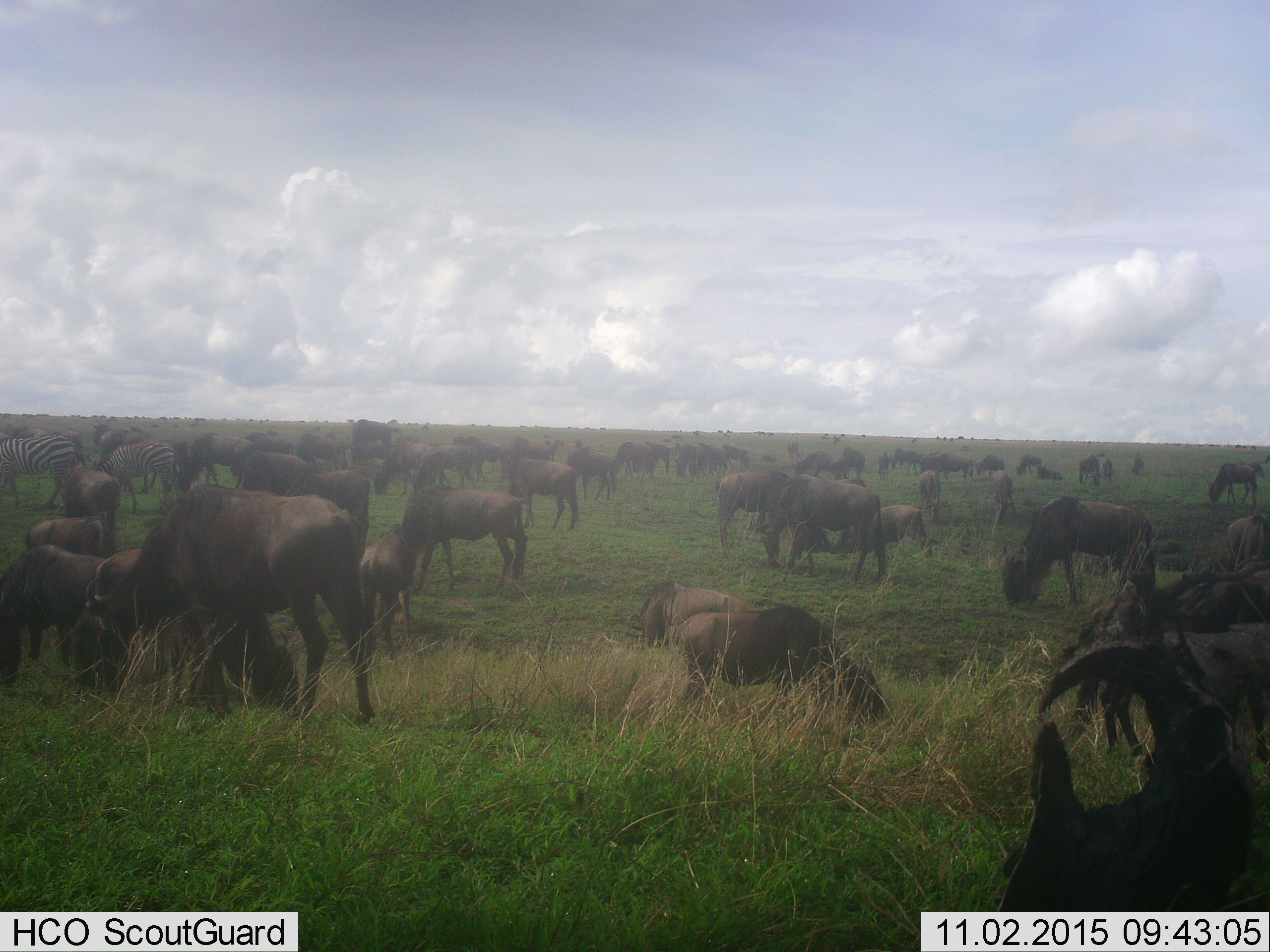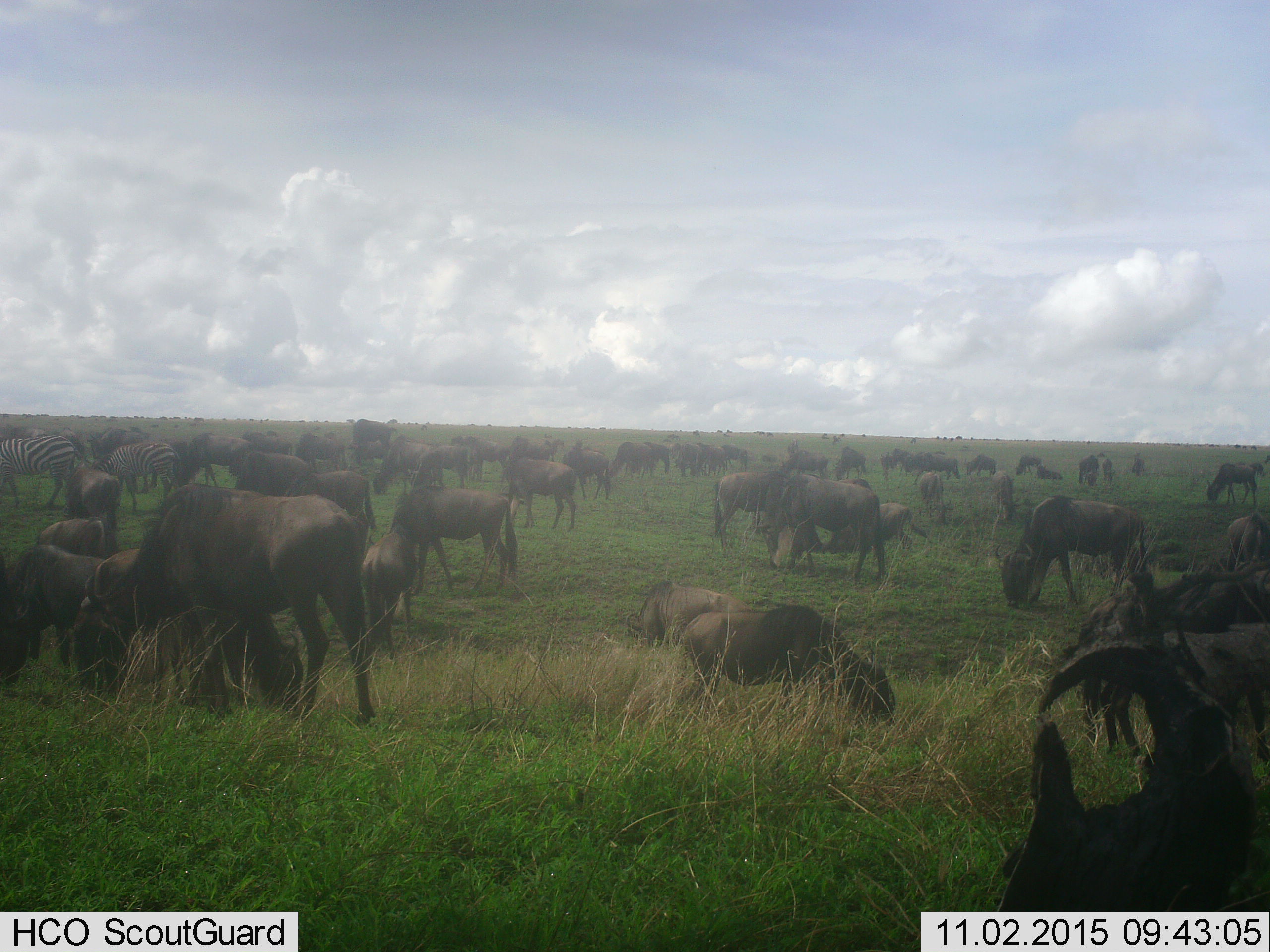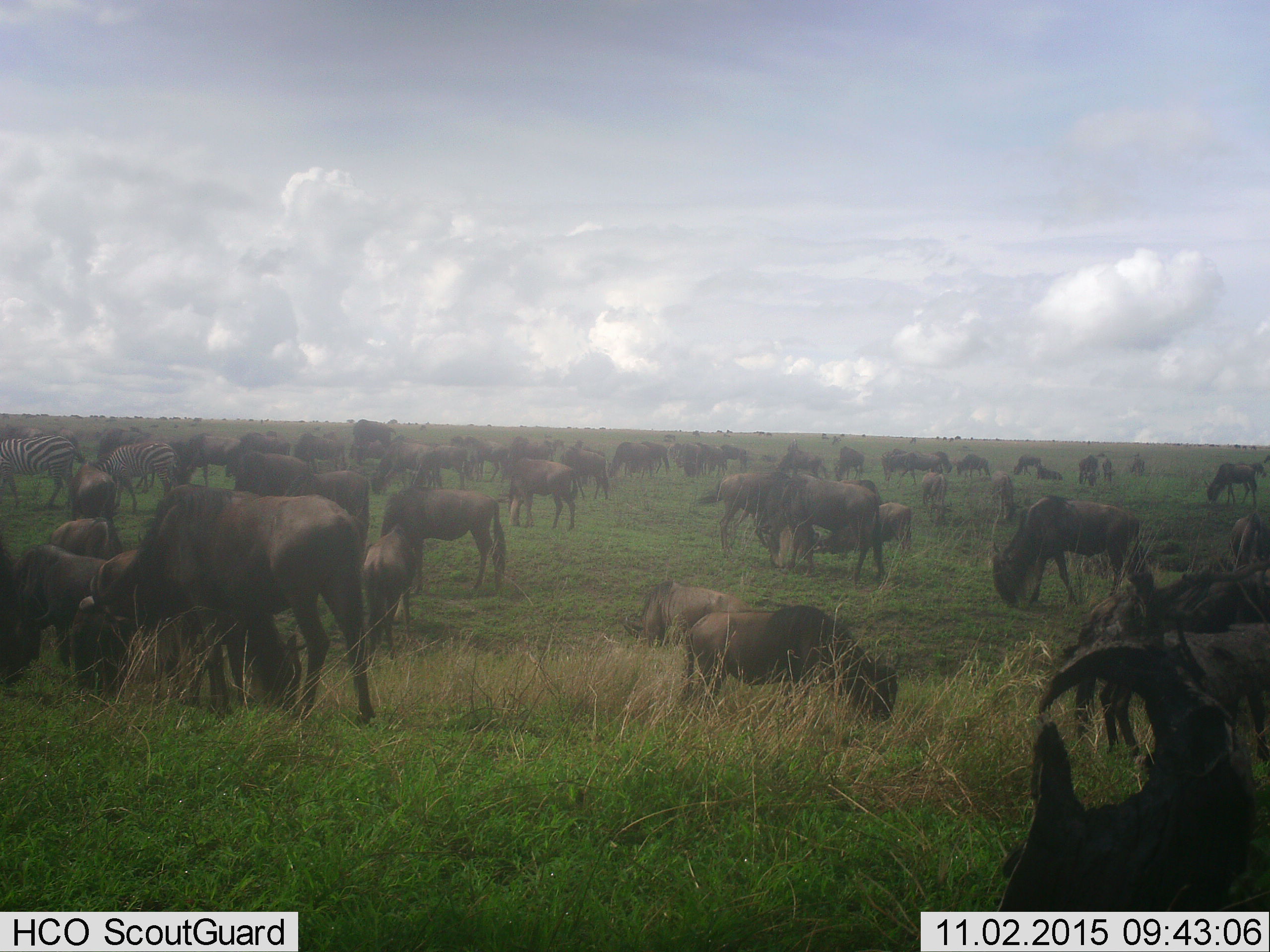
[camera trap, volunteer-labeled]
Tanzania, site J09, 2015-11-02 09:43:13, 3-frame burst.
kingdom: Animalia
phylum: Chordata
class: Mammalia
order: Artiodactyla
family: Bovidae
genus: Connochaetes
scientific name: Connochaetes taurinus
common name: blue wildebeest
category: wildebeest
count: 51+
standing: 56%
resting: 44%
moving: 56%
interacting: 11%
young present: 33%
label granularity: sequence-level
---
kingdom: Animalia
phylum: Chordata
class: Mammalia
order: Perissodactyla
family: Equidae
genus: Equus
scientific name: Equus quagga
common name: plains zebra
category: zebra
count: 2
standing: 50%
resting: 0%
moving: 0%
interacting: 0%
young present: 17%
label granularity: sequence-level